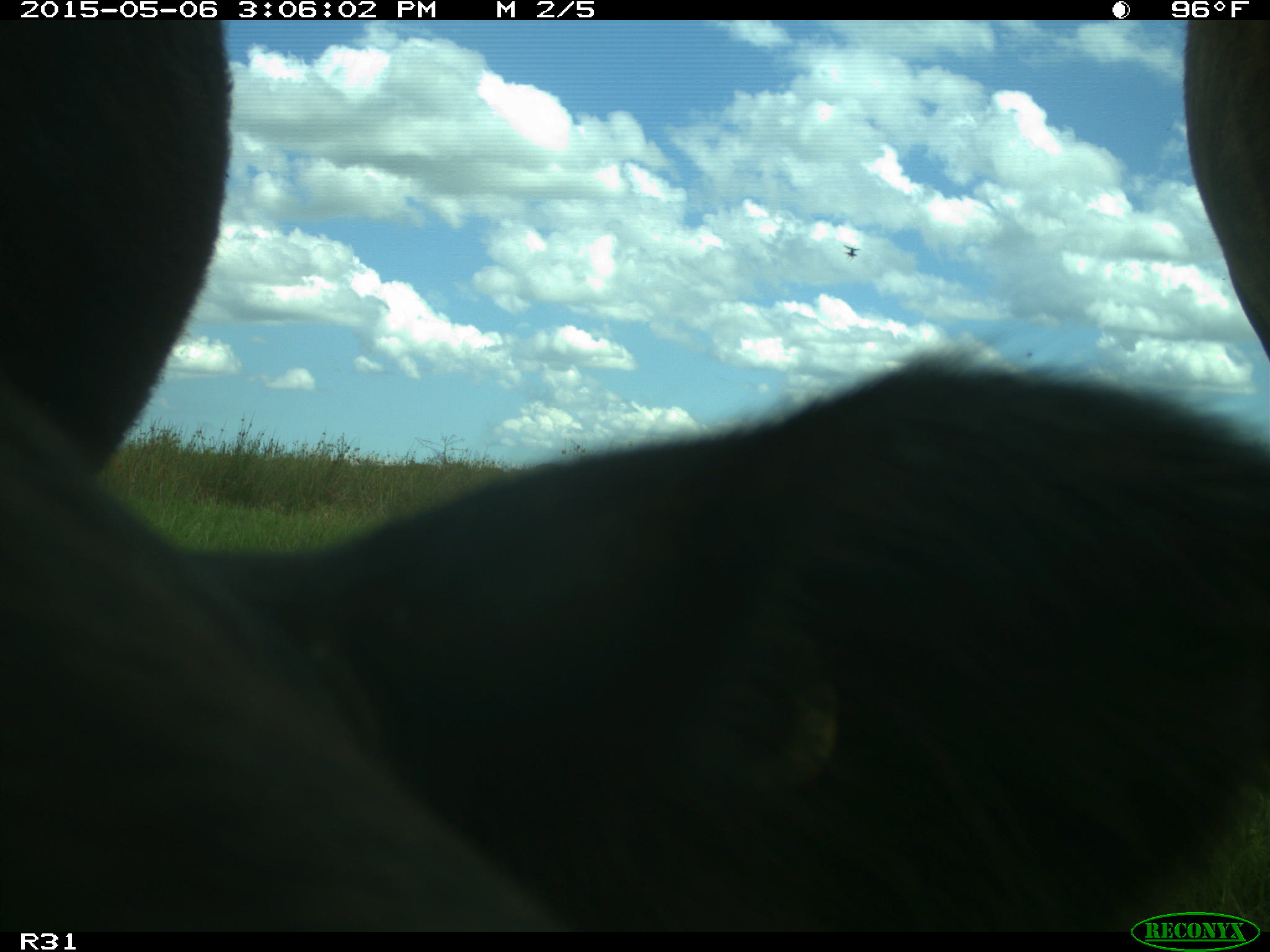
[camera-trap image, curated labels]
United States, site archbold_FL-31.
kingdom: Animalia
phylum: Chordata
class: Mammalia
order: Artiodactyla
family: Bovidae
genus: Bos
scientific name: Bos taurus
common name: domestic cow